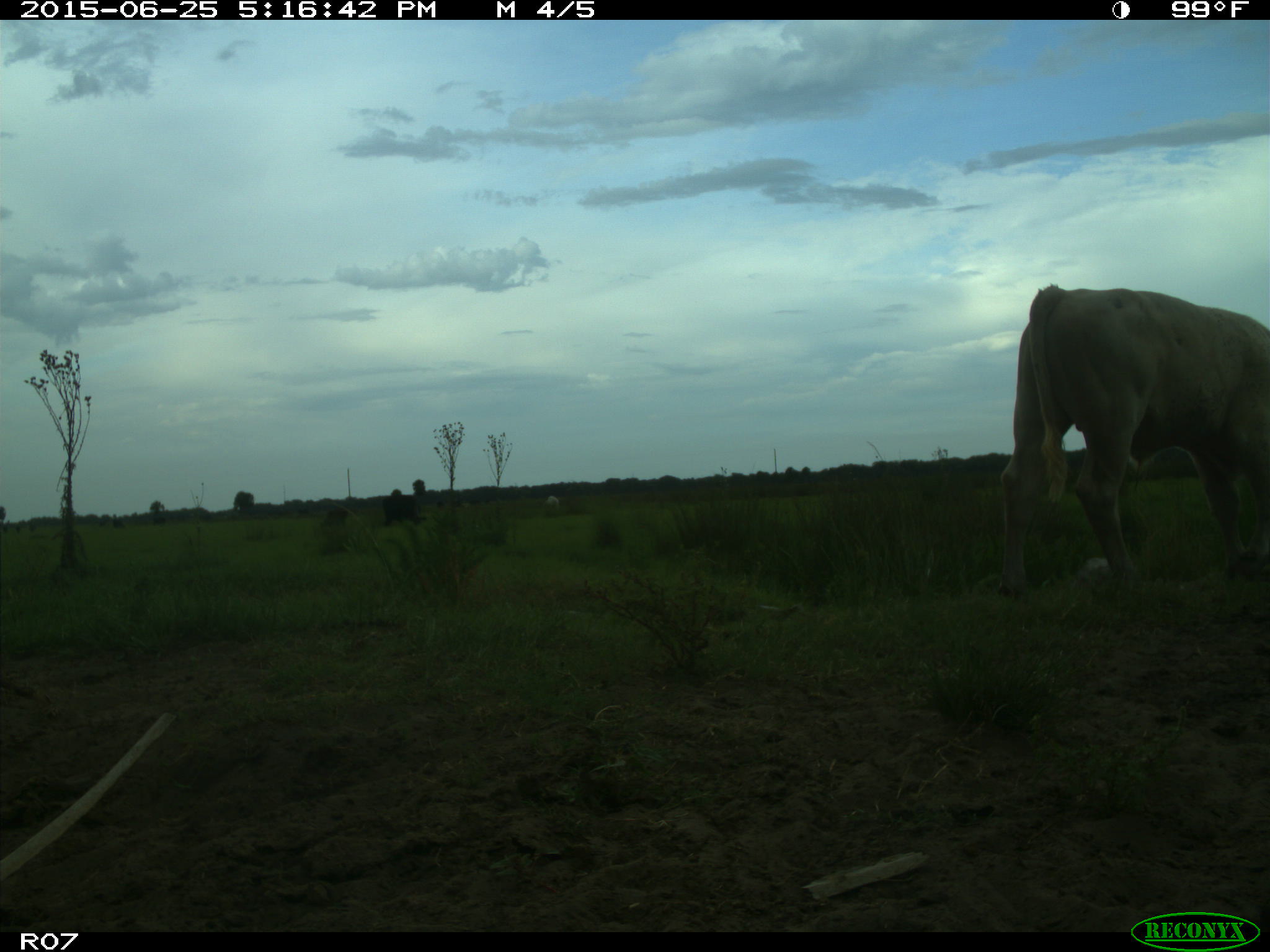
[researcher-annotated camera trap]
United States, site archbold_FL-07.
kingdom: Animalia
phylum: Chordata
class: Mammalia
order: Artiodactyla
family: Bovidae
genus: Bos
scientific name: Bos taurus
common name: domestic cow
Bos taurus (domestic cow).